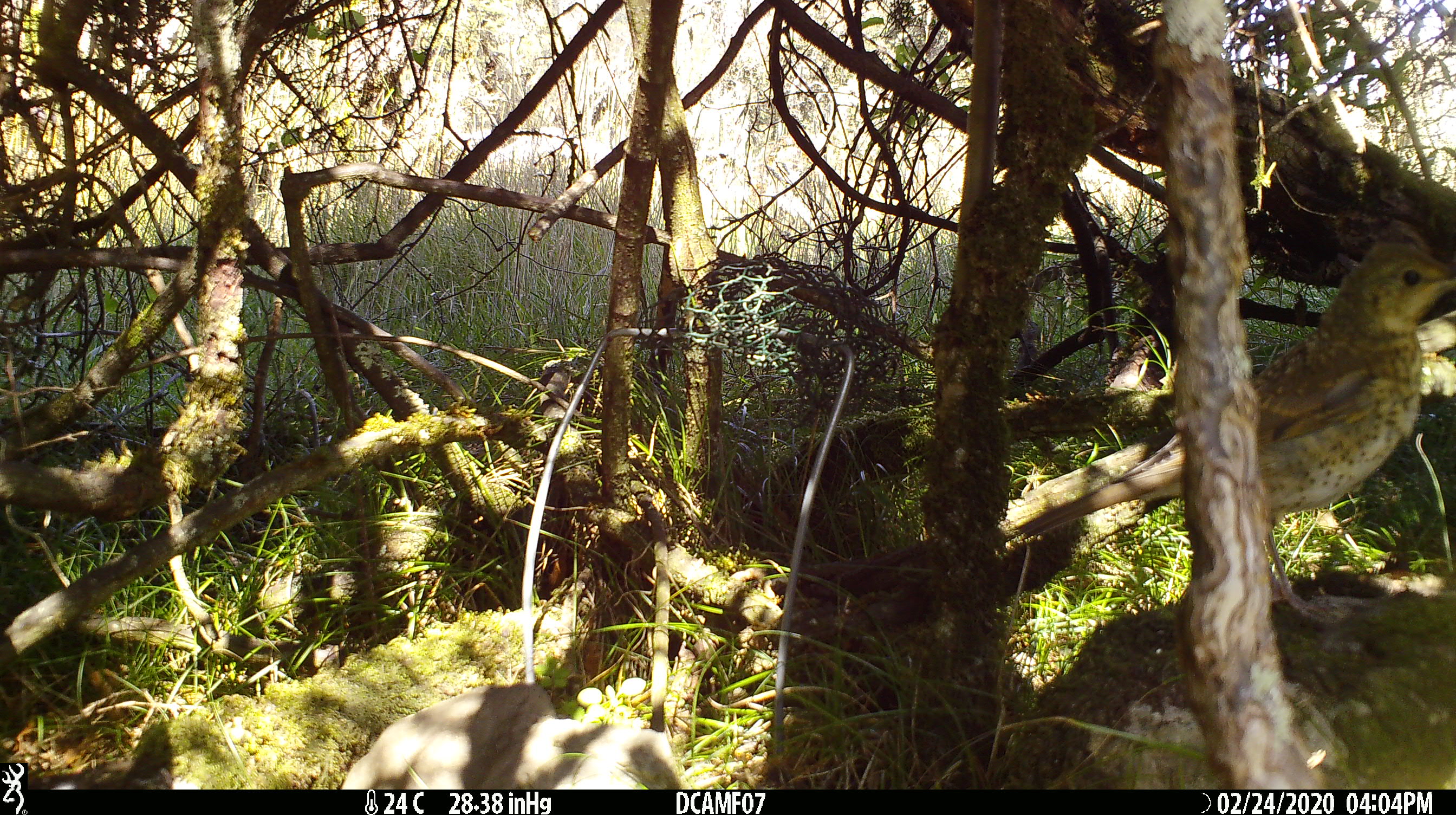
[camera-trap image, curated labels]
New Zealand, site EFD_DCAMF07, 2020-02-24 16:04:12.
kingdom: Animalia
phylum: Chordata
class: Aves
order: Passeriformes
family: Turdidae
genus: Turdus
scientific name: Turdus philomelos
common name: song thrush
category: thrush